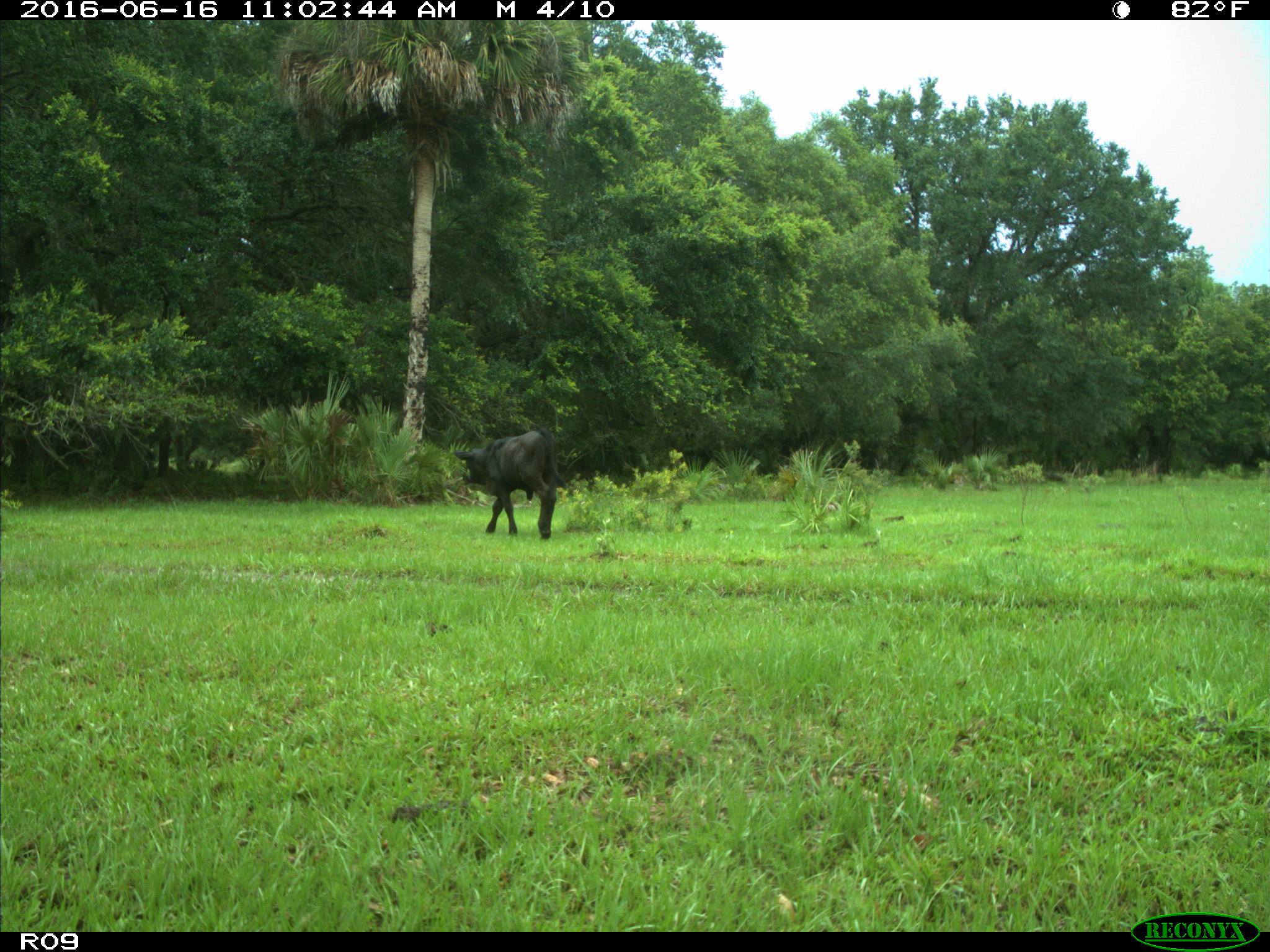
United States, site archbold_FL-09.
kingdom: Animalia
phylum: Chordata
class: Mammalia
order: Artiodactyla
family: Bovidae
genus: Bos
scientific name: Bos taurus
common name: domestic cow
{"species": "Bos taurus (domestic cow)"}